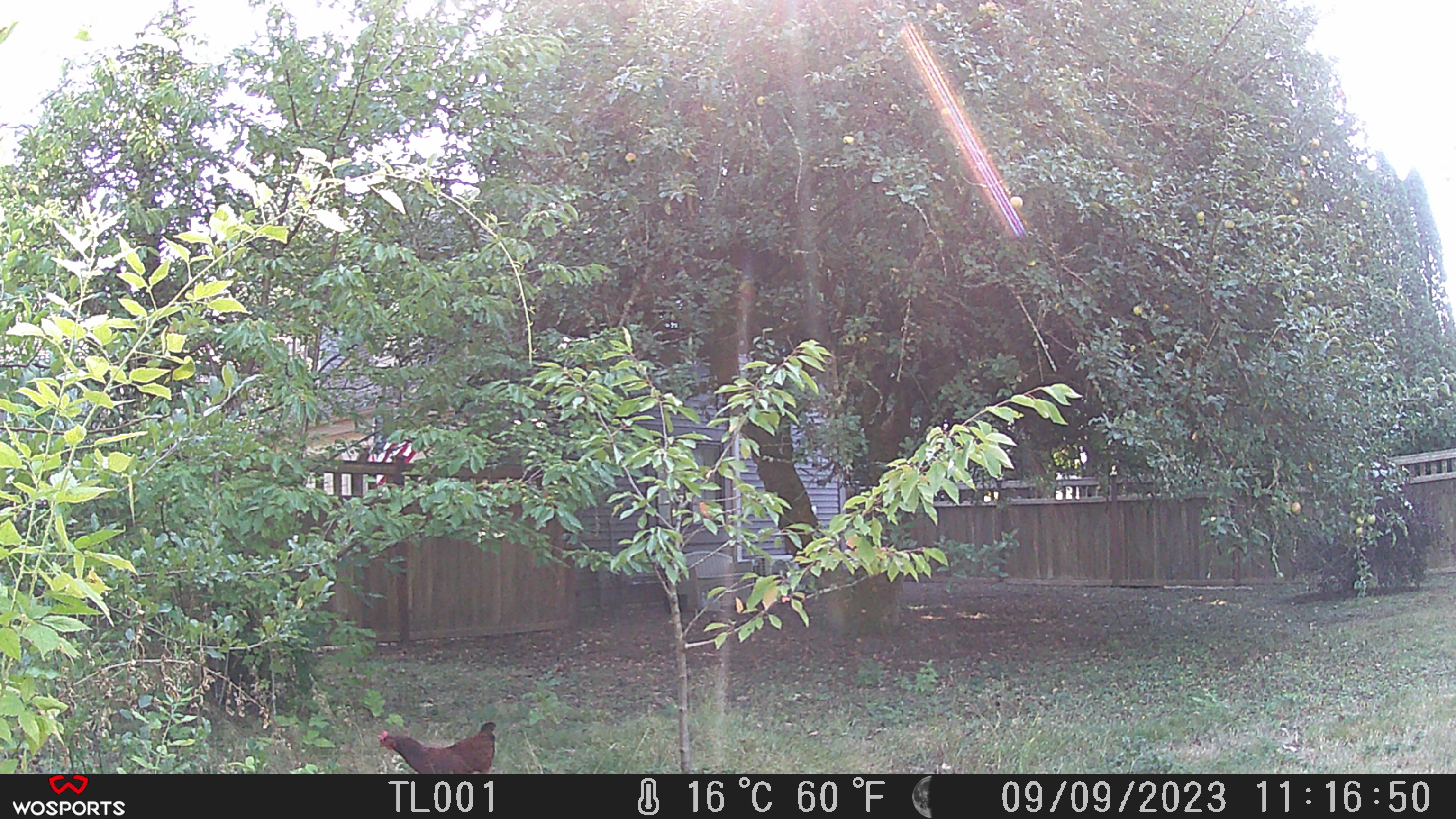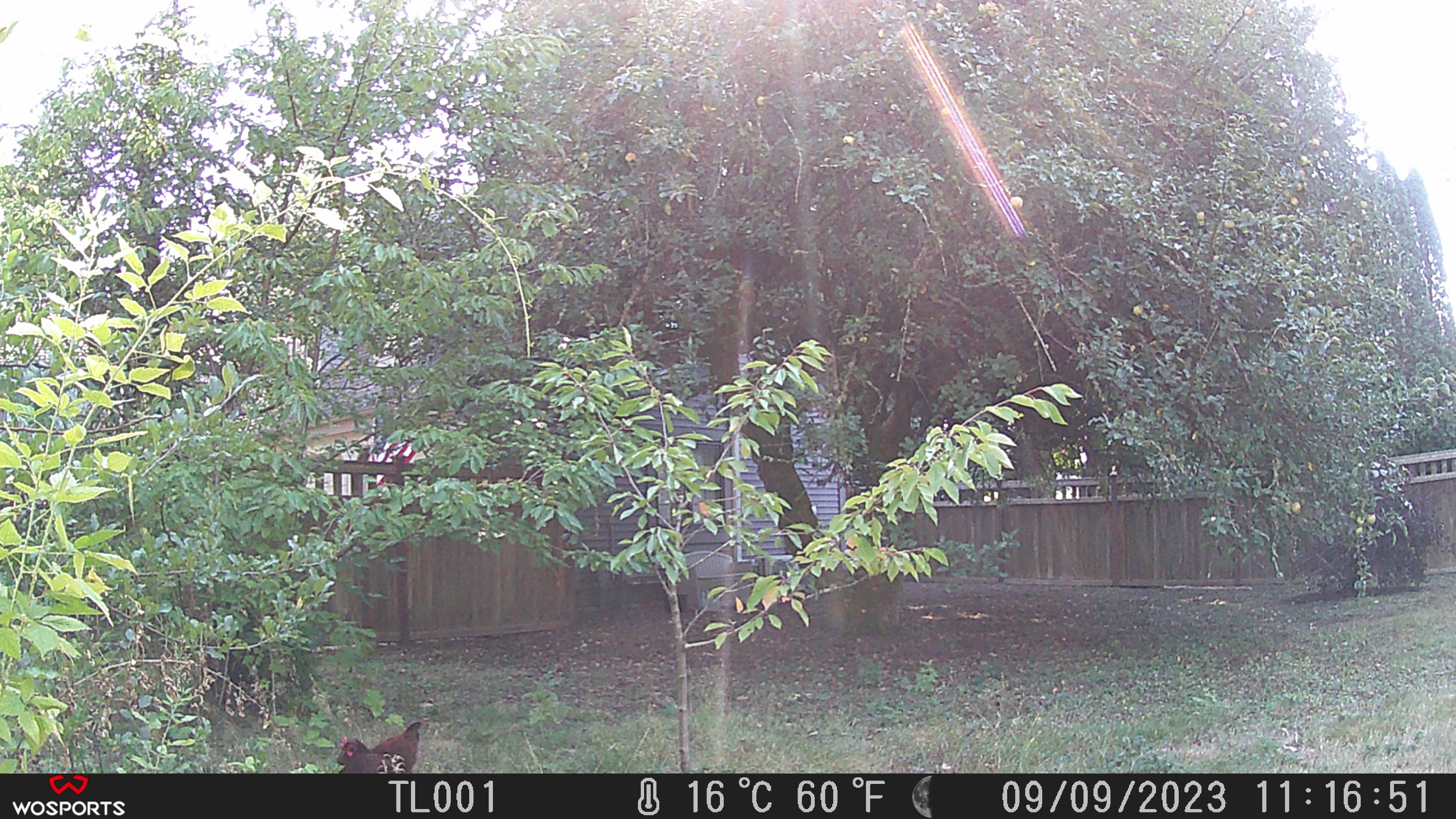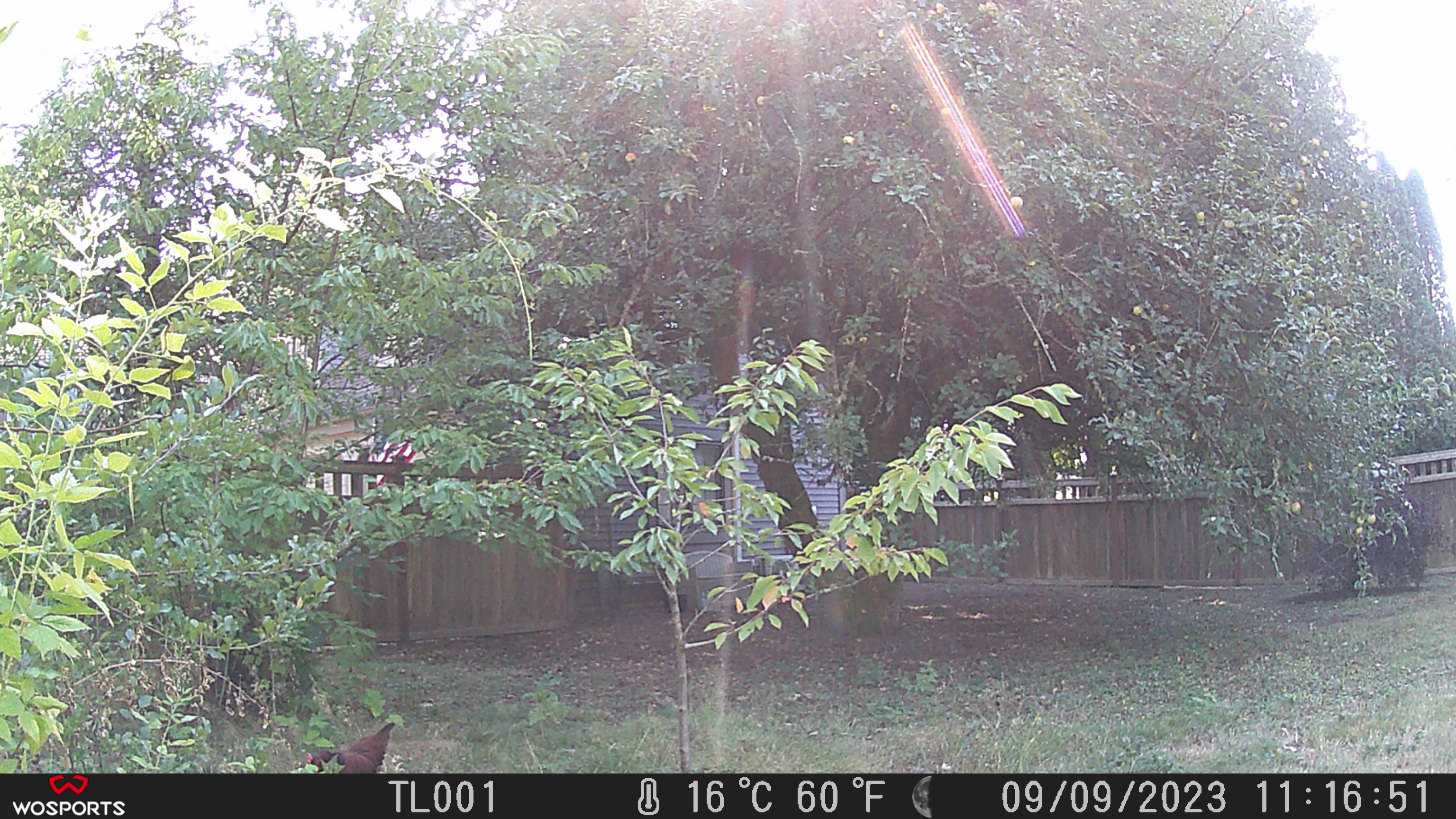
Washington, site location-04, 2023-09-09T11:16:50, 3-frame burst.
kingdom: Animalia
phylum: Chordata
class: Aves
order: Galliformes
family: Phasianidae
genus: Gallus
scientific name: Gallus gallus domesticus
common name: domestic chicken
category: chicken